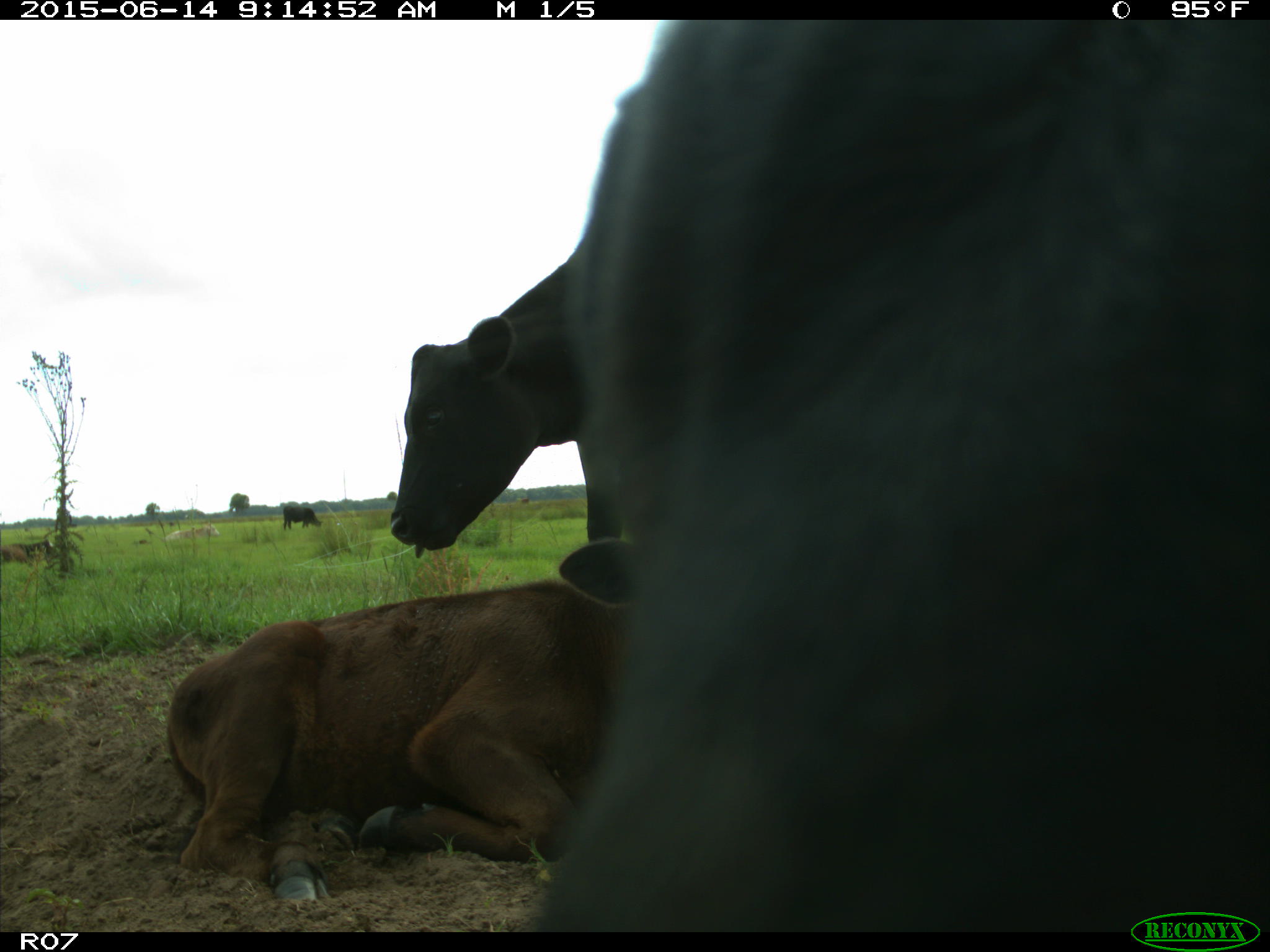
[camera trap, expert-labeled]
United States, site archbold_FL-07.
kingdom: Animalia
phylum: Chordata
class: Mammalia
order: Artiodactyla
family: Bovidae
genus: Bos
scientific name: Bos taurus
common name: domestic cow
Bos taurus (domestic cow).